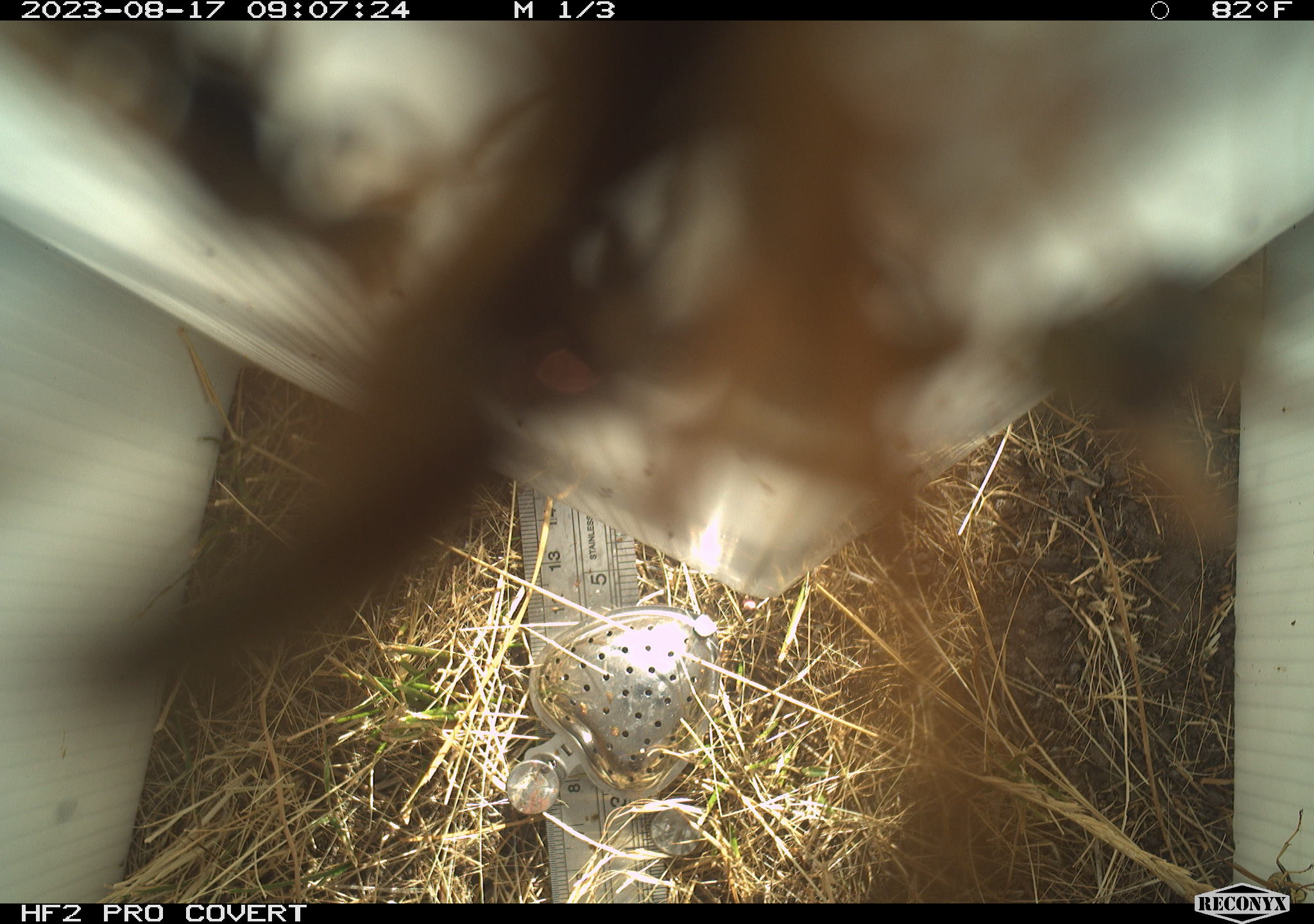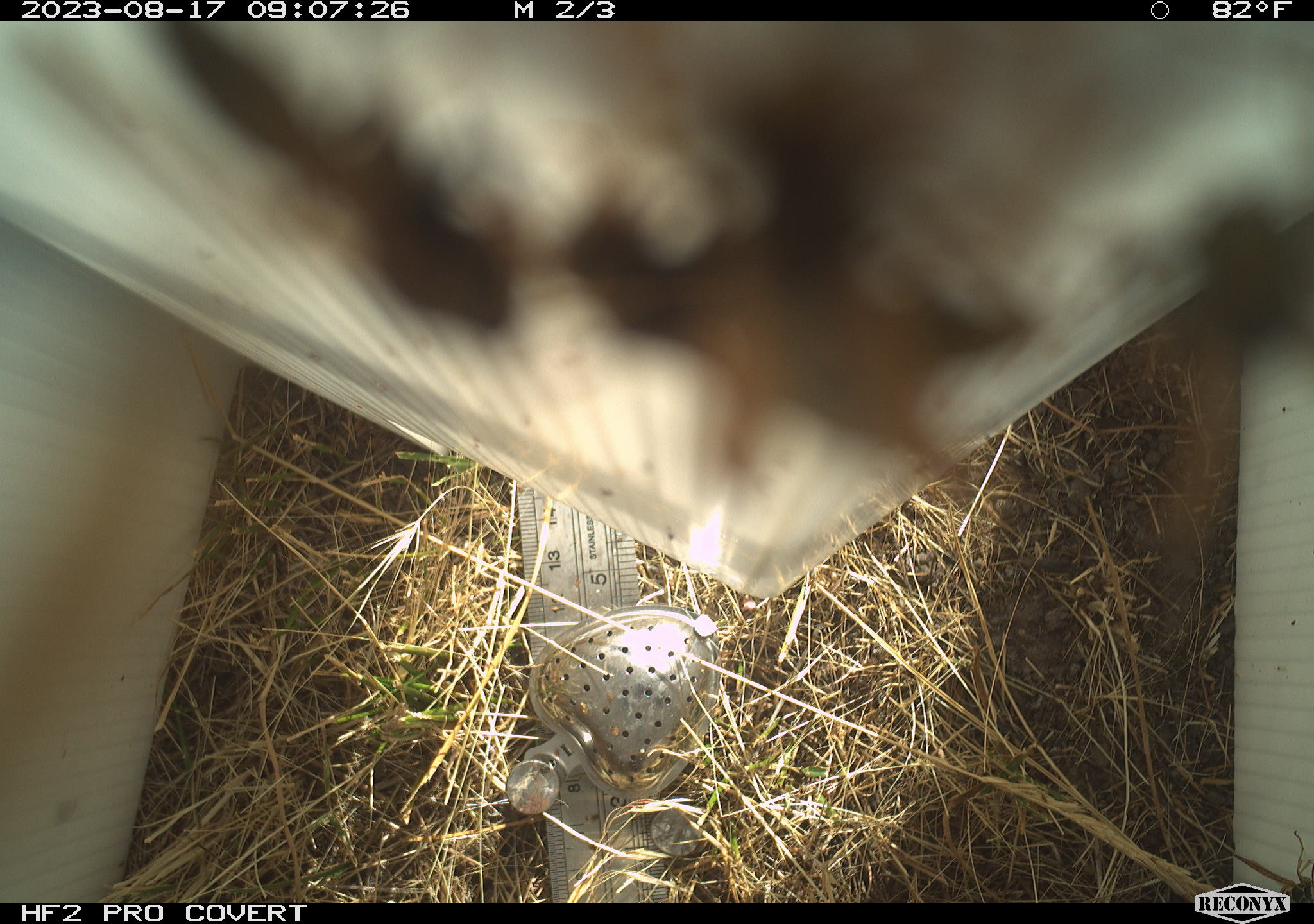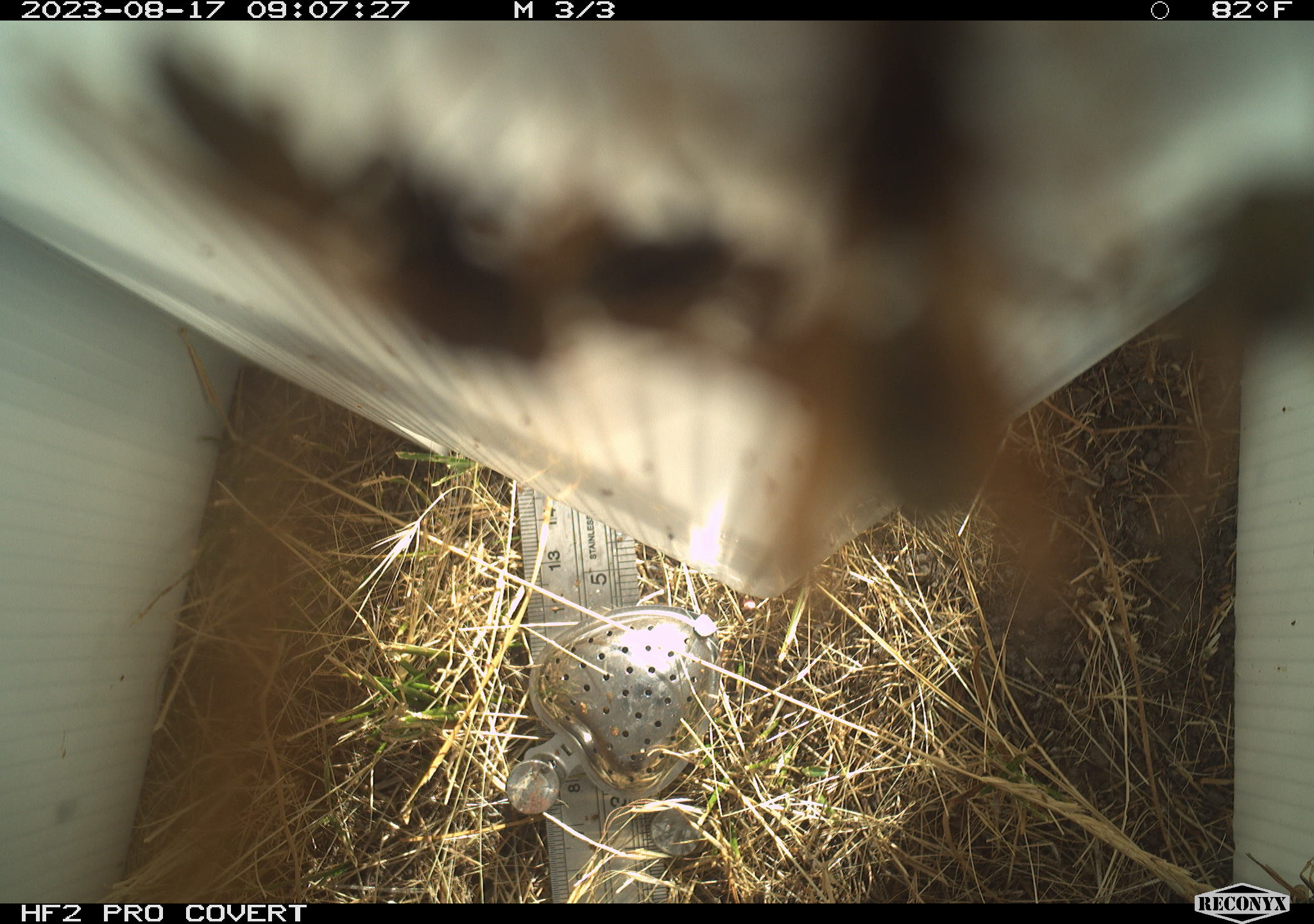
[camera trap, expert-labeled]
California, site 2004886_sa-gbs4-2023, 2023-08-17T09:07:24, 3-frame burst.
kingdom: Animalia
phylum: Arthropoda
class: Insecta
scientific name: Insecta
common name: insect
Insect (Insecta).